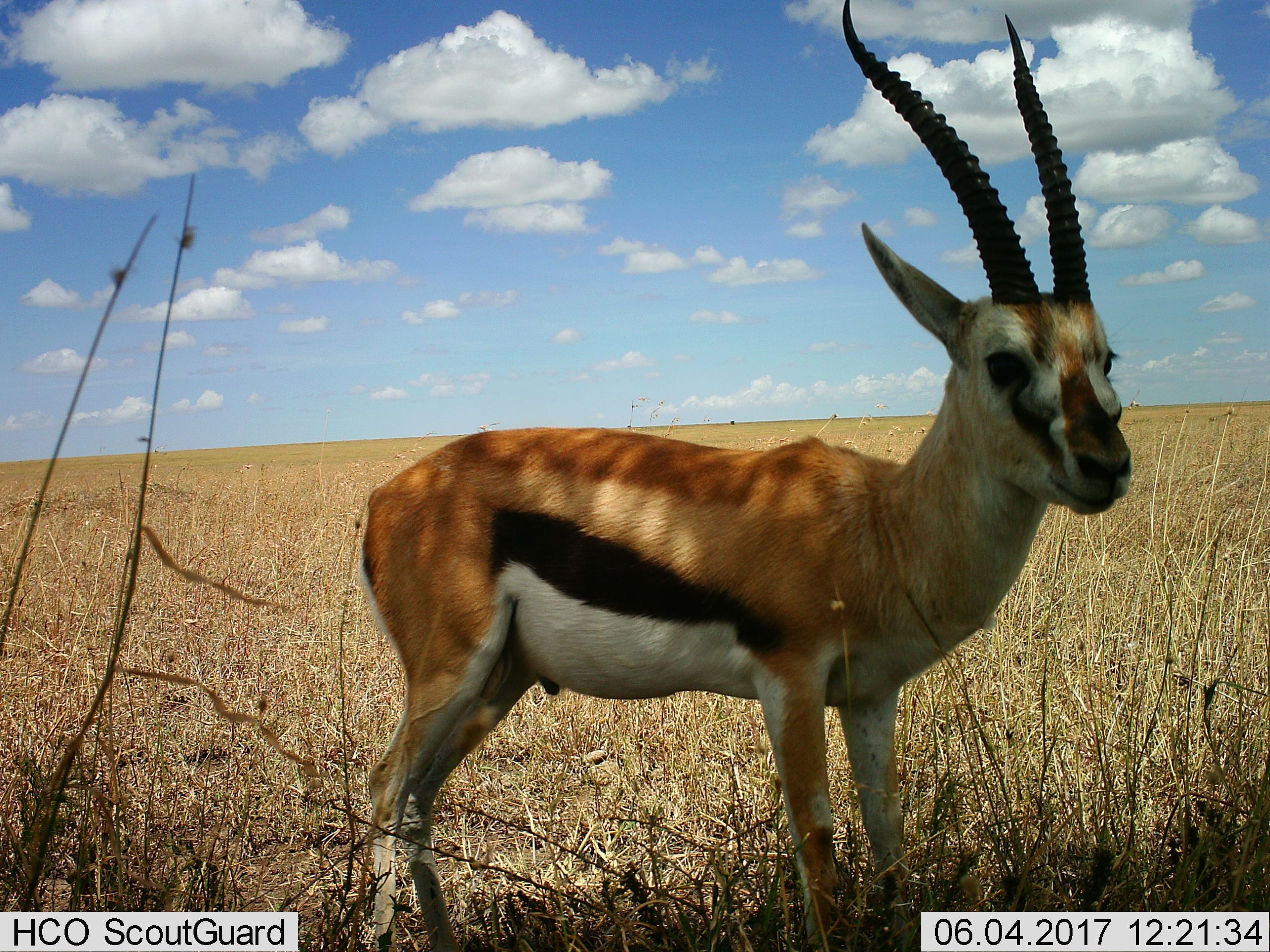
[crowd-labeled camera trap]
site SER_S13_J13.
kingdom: Animalia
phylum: Chordata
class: Mammalia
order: Artiodactyla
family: Bovidae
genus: Eudorcas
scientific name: Eudorcas thomsonii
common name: thomson's gazelle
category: gazellethomsons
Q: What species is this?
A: Gazellethomsons (thomson's gazelle) (Eudorcas thomsonii).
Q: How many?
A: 1.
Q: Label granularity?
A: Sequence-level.